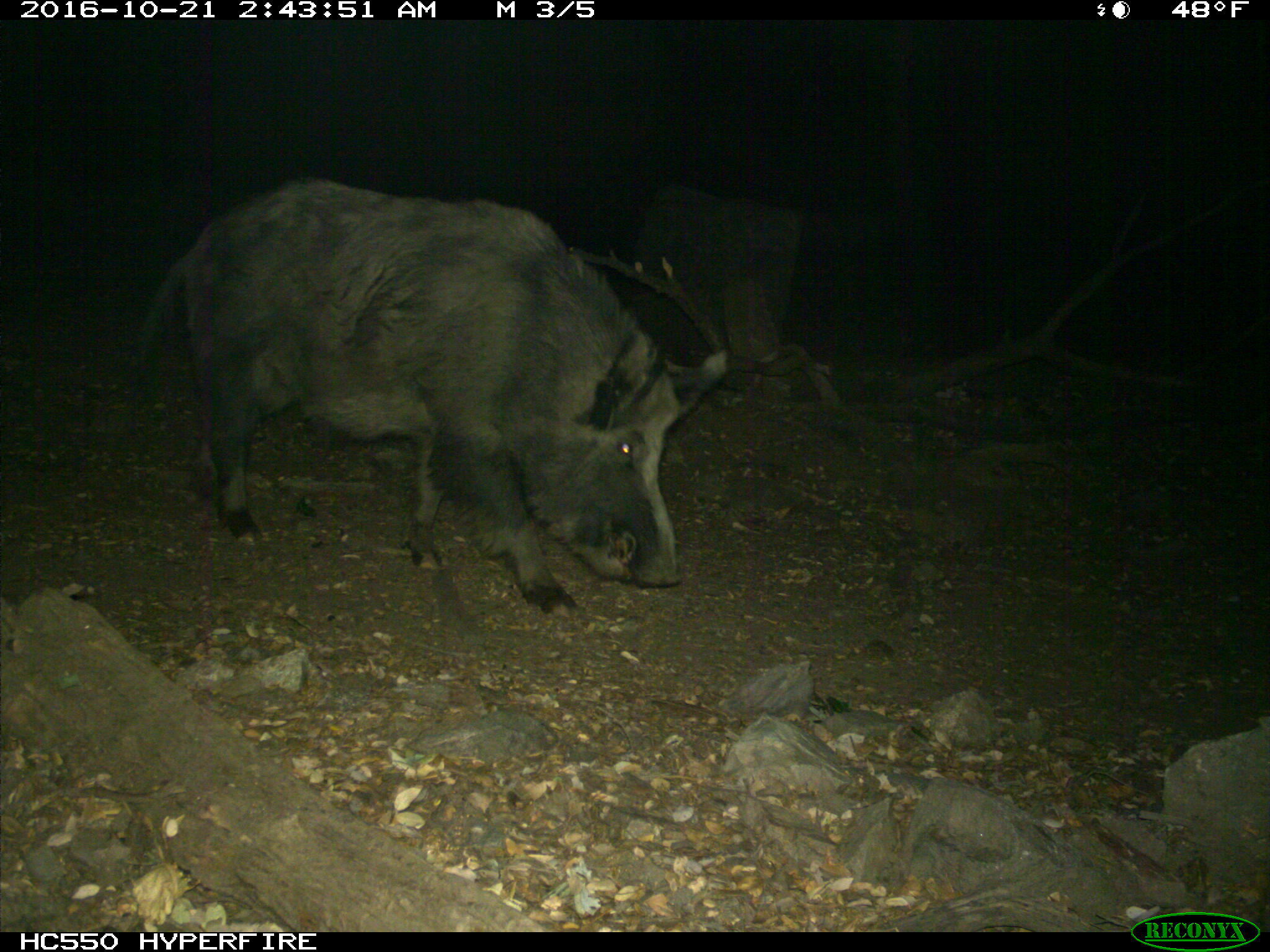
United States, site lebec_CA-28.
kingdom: Animalia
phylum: Chordata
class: Mammalia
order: Artiodactyla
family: Suidae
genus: Sus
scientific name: Sus scrofa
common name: wild boar